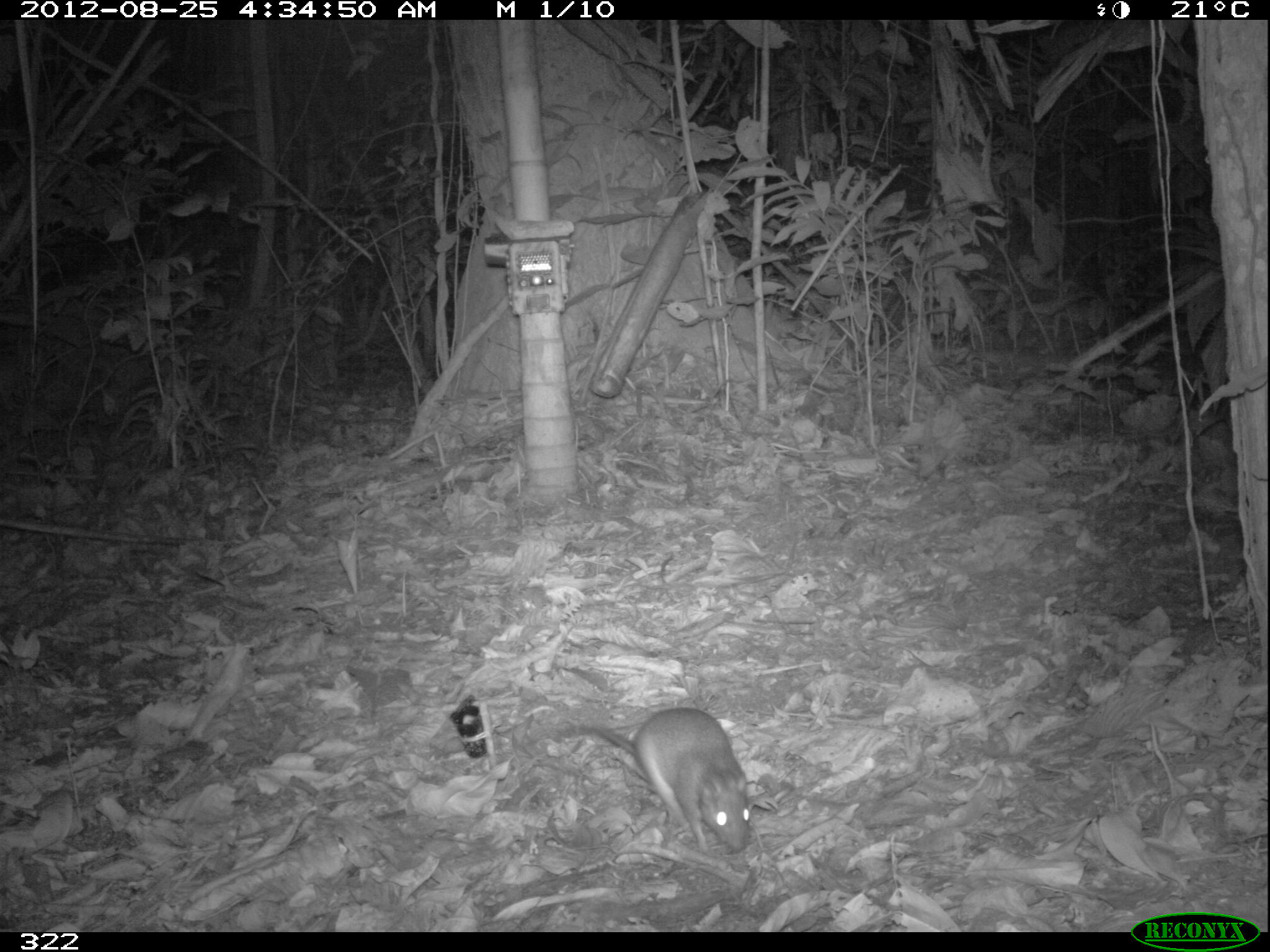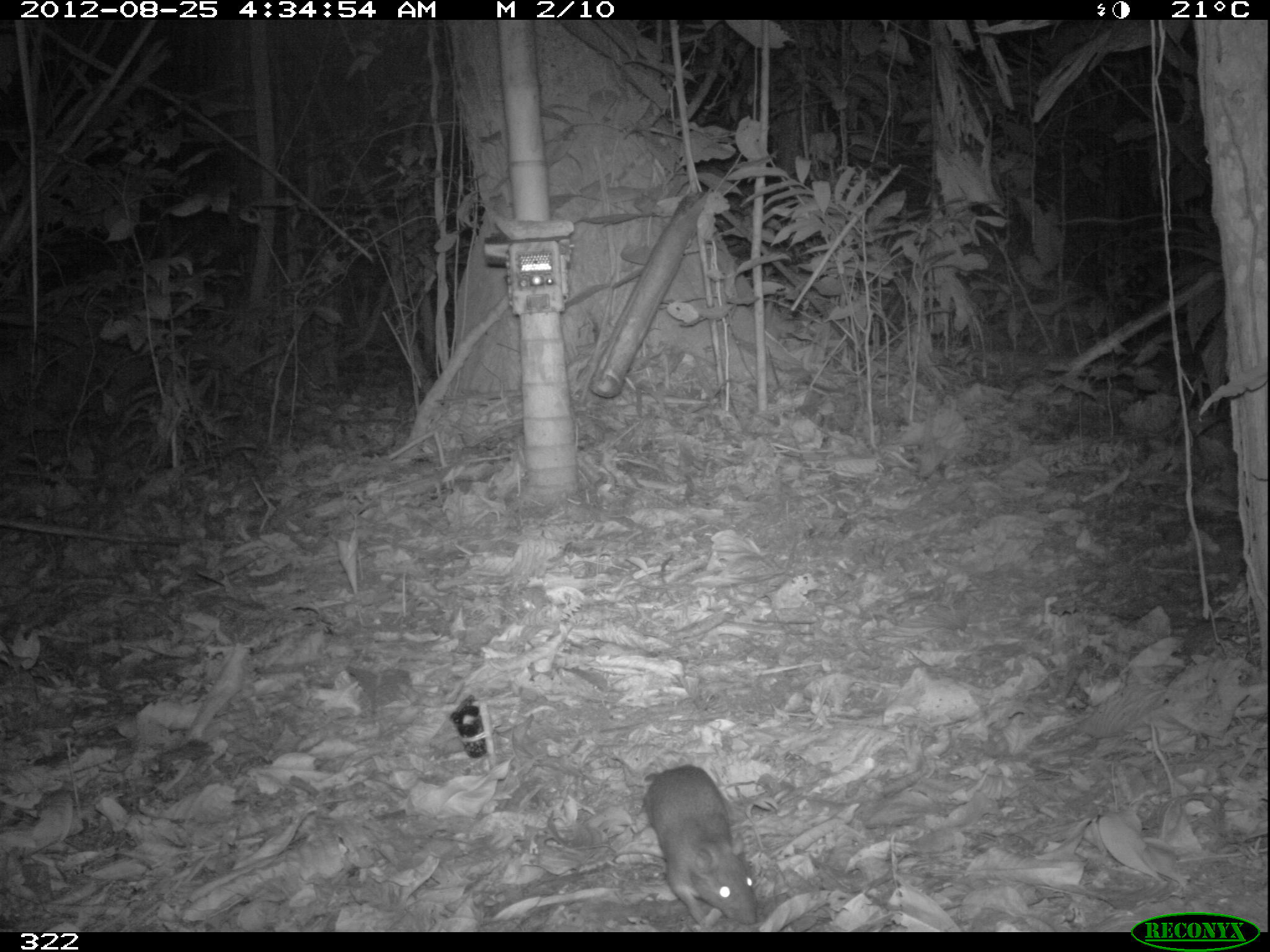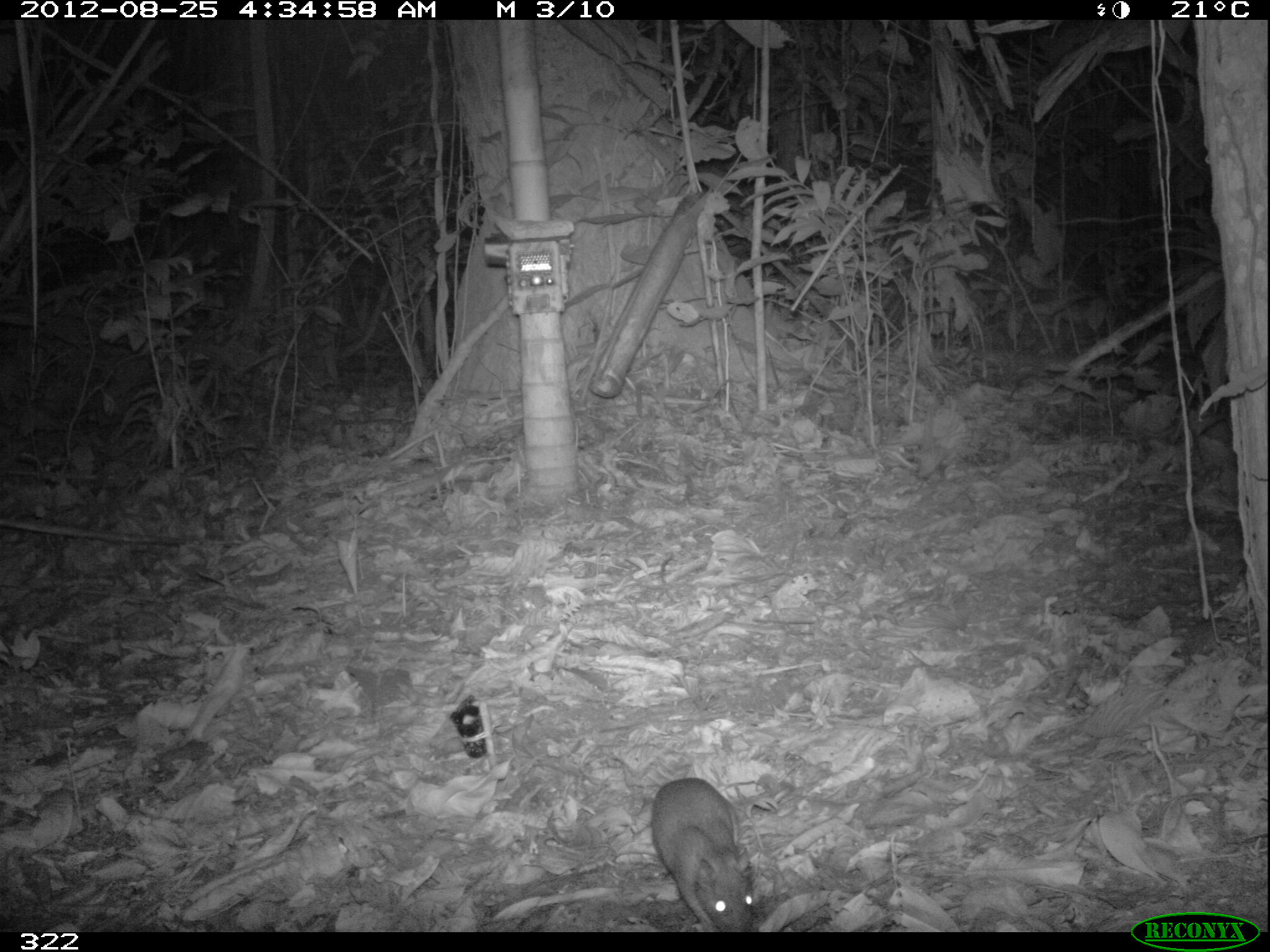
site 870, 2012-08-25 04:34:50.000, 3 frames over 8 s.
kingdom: Animalia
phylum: Chordata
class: Mammalia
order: Rodentia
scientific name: Rodentia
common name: rodents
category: unknown rodent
Unknown rodent (rodents) (Rodentia).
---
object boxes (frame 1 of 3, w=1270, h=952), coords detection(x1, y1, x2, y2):
unknown rodent: detection(558, 706, 750, 853)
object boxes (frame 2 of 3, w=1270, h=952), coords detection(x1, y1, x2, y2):
unknown rodent: detection(641, 764, 757, 929)